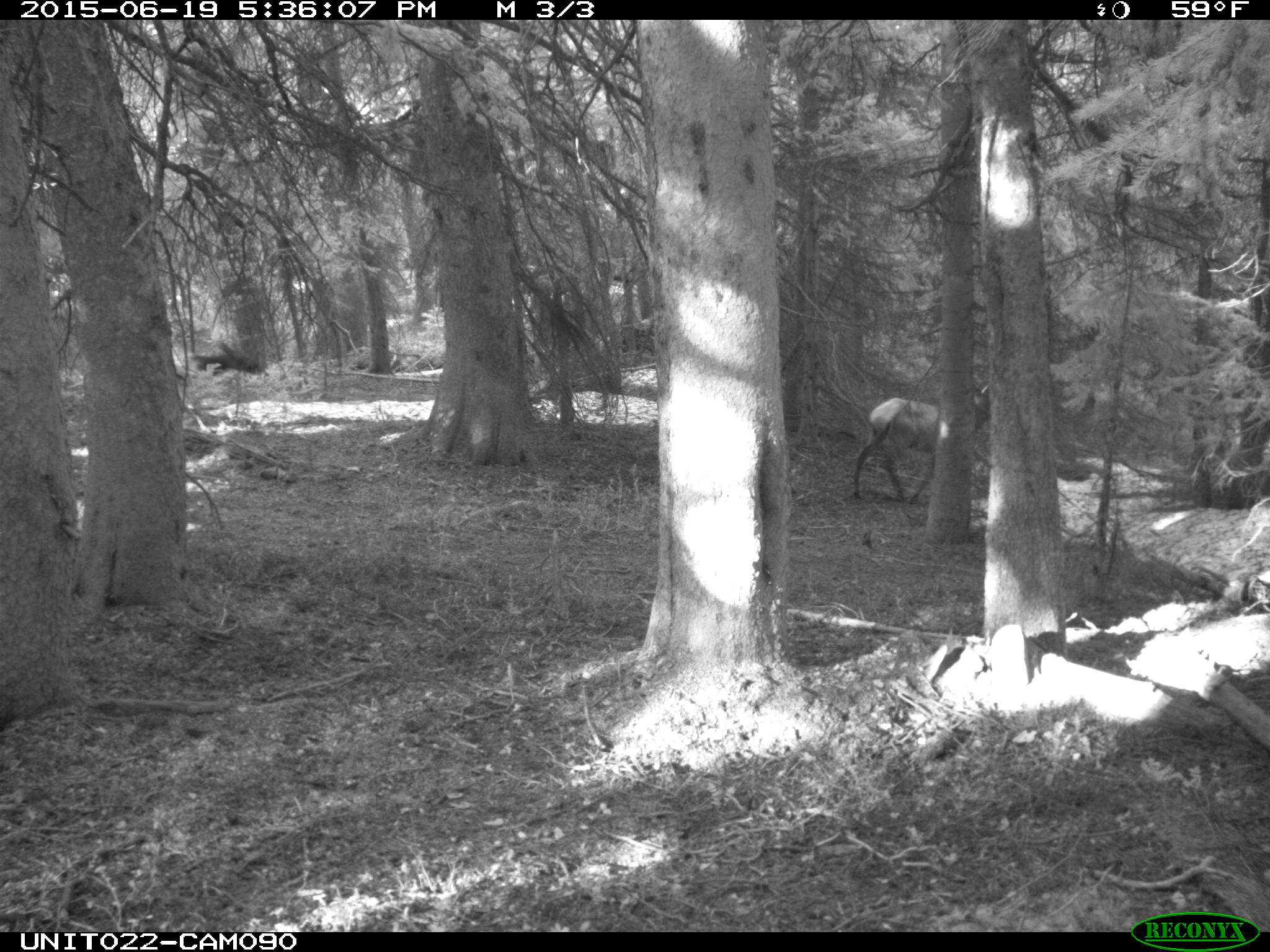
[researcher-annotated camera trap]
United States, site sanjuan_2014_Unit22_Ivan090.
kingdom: Animalia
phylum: Chordata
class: Mammalia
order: Artiodactyla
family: Cervidae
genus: Cervus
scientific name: Cervus elaphus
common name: red deer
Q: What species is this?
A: Cervus elaphus (red deer).